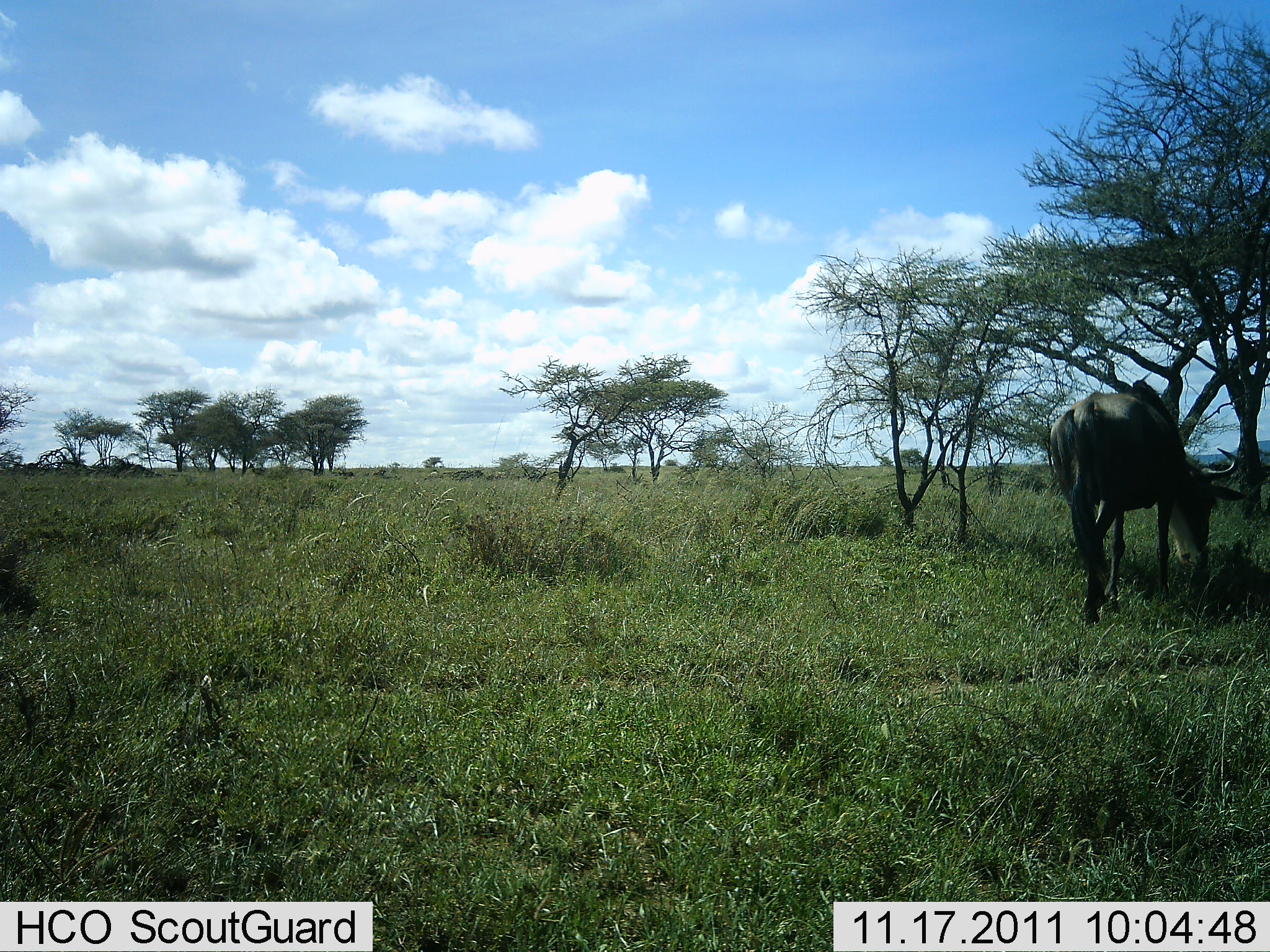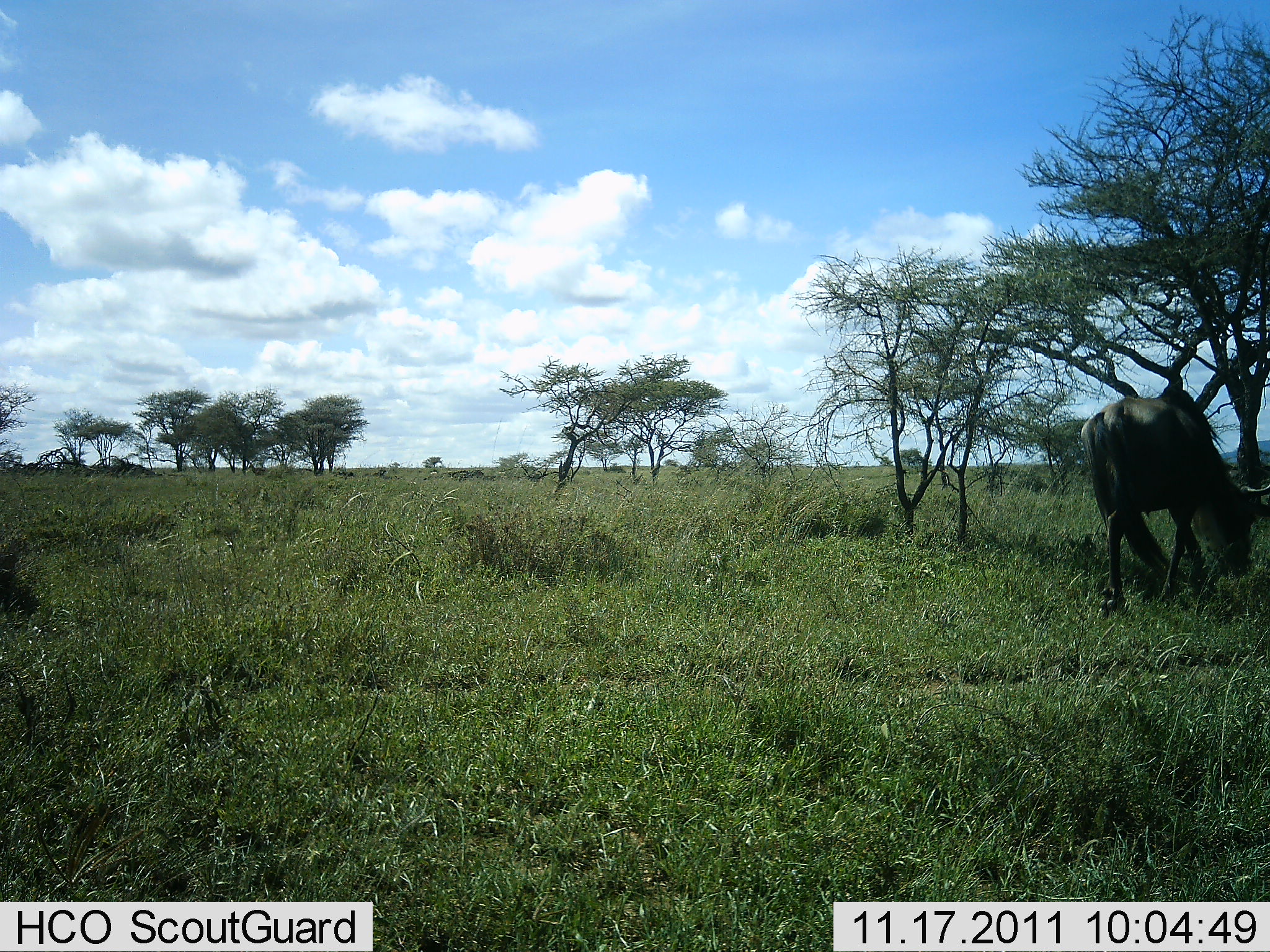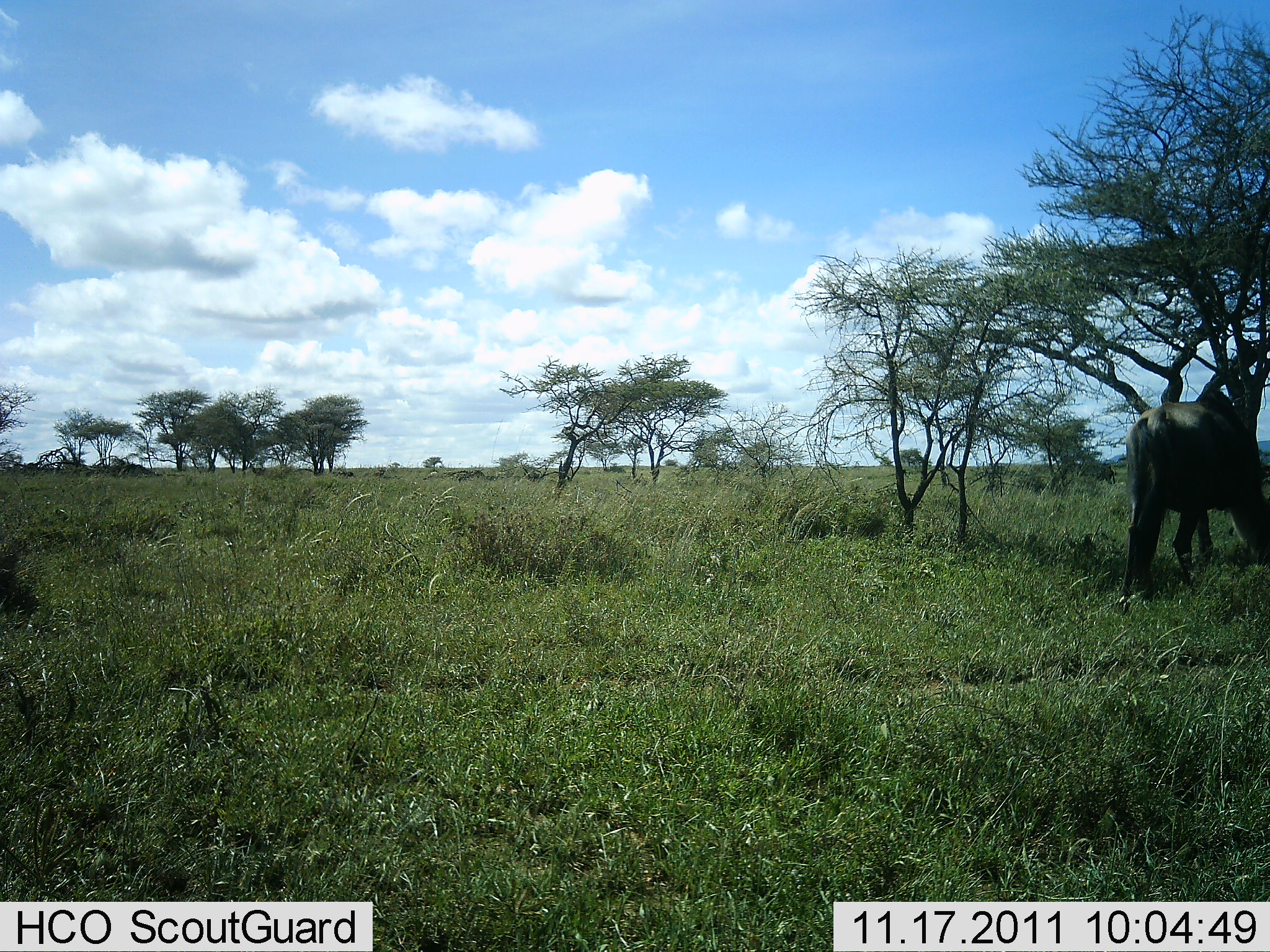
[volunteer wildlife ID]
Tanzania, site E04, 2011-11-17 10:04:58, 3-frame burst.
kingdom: Animalia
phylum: Chordata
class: Mammalia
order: Artiodactyla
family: Bovidae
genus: Connochaetes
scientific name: Connochaetes taurinus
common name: blue wildebeest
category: wildebeest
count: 1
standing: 7%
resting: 0%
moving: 67%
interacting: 0%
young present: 0%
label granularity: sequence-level